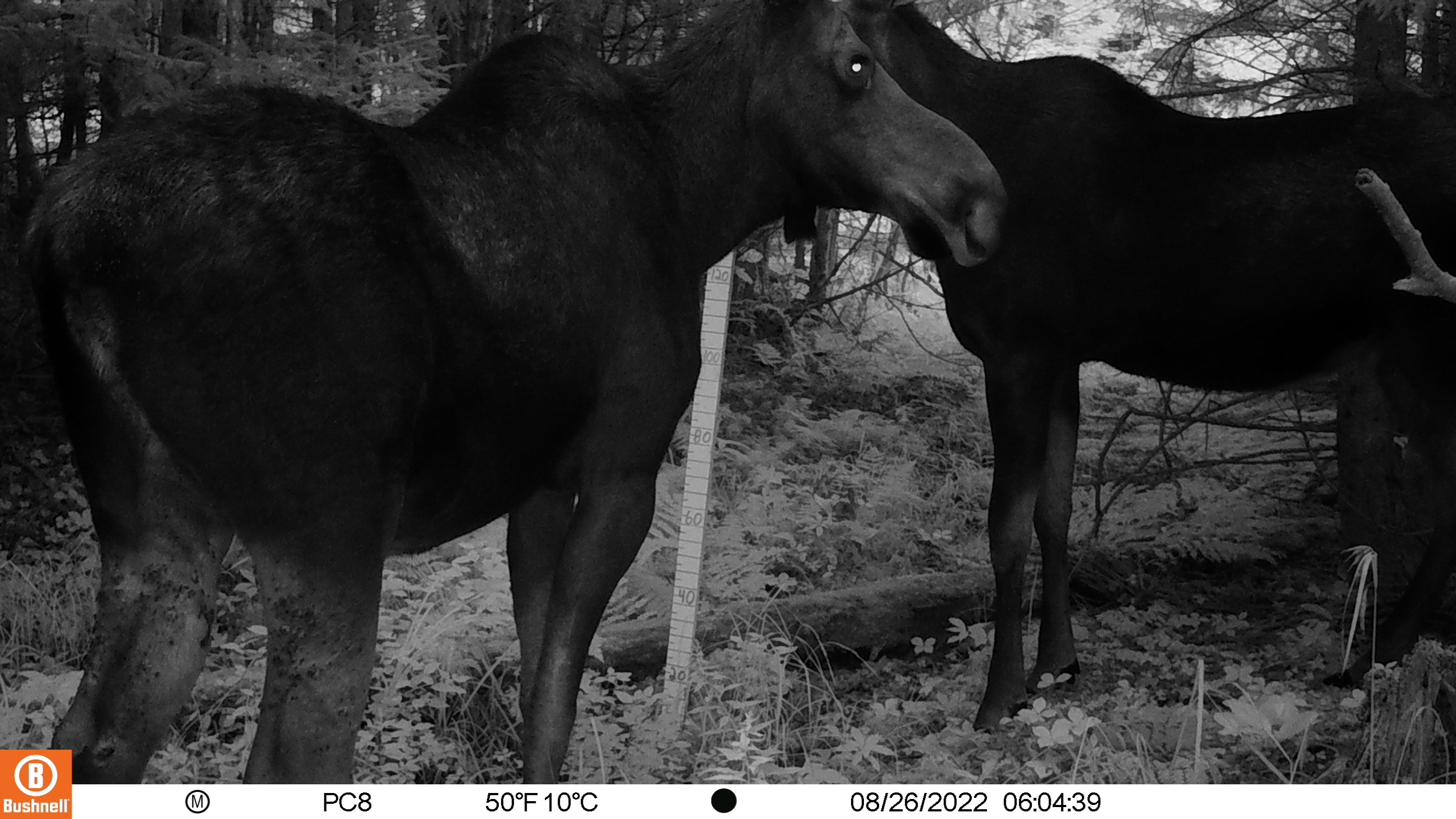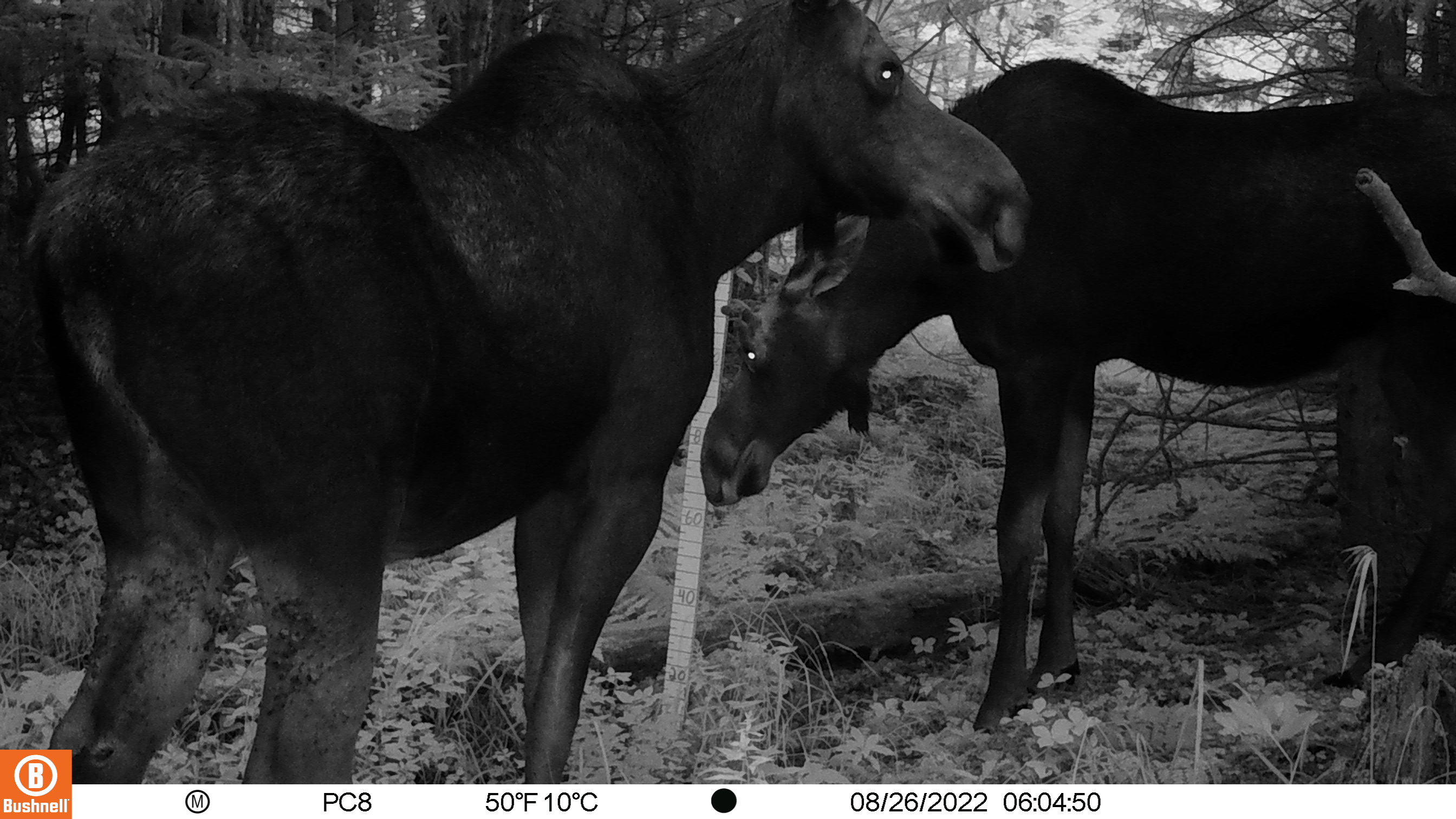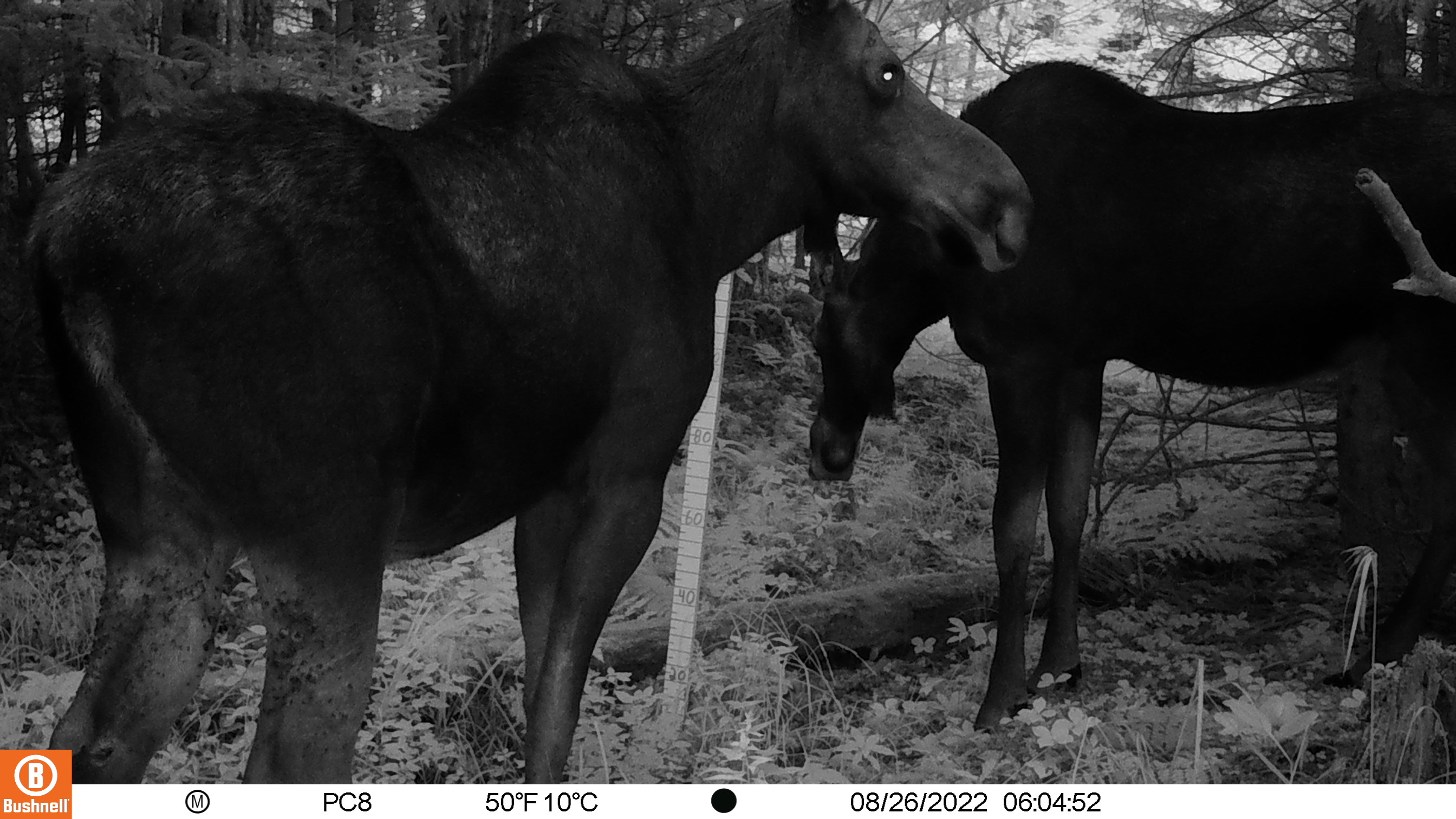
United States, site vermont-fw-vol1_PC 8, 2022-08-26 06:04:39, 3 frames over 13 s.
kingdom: Animalia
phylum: Chordata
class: Mammalia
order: Artiodactyla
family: Cervidae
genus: Alces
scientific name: Alces alces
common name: moose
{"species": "moose (Alces alces)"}